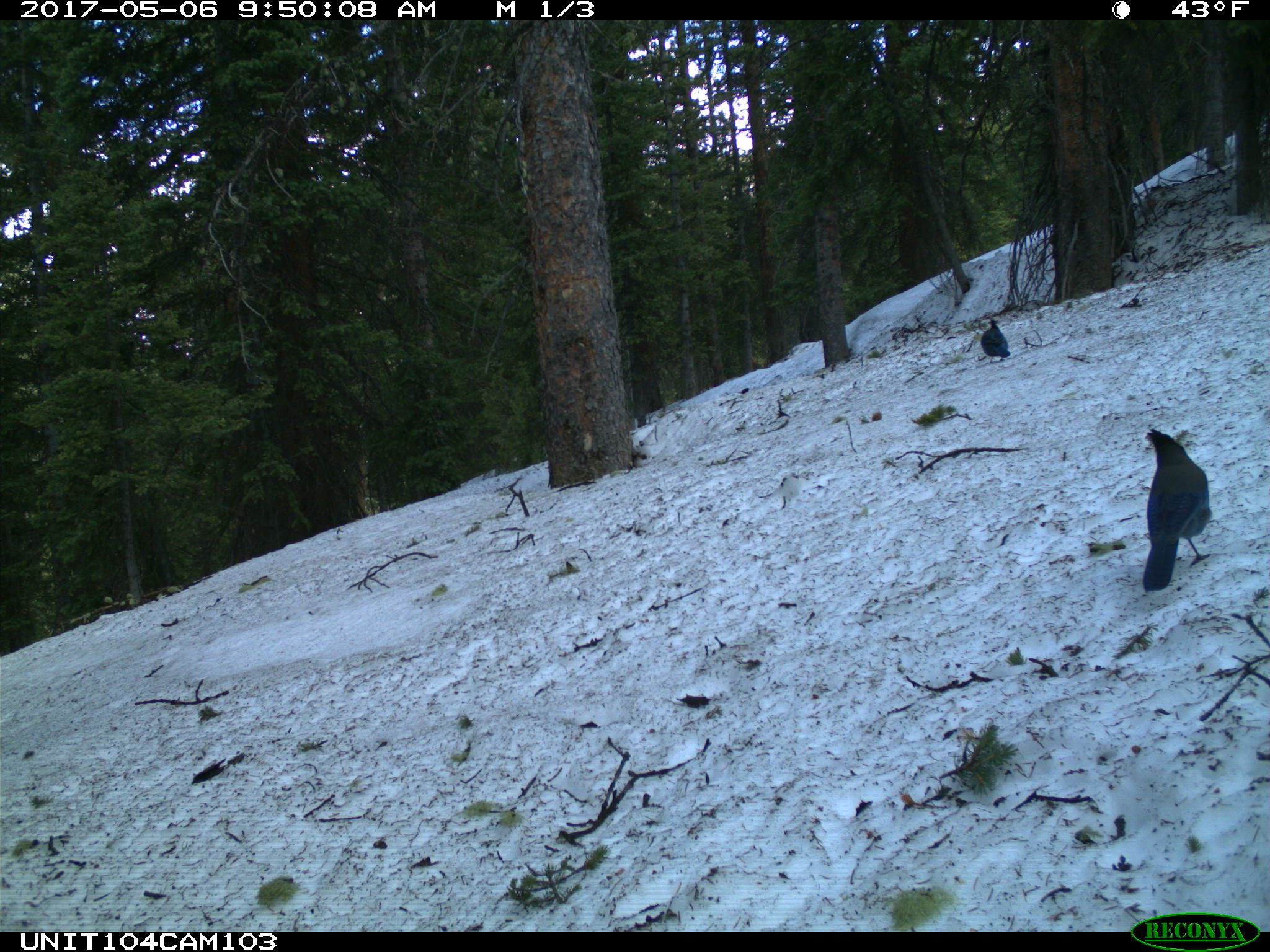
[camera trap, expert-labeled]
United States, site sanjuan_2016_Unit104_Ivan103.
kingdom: Animalia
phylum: Chordata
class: Aves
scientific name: Aves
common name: birds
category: unidentified bird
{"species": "unidentified bird (birds) (Aves)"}